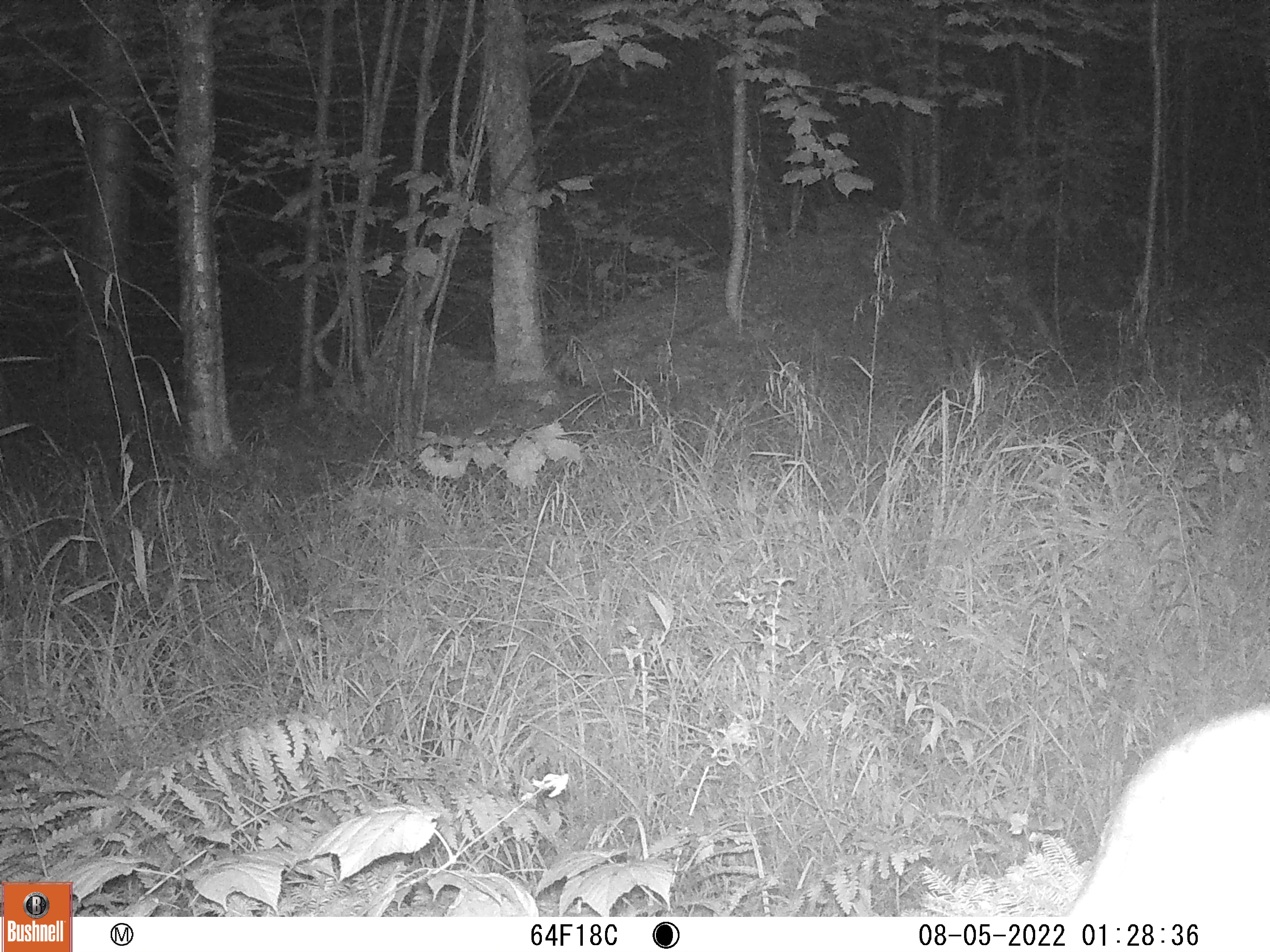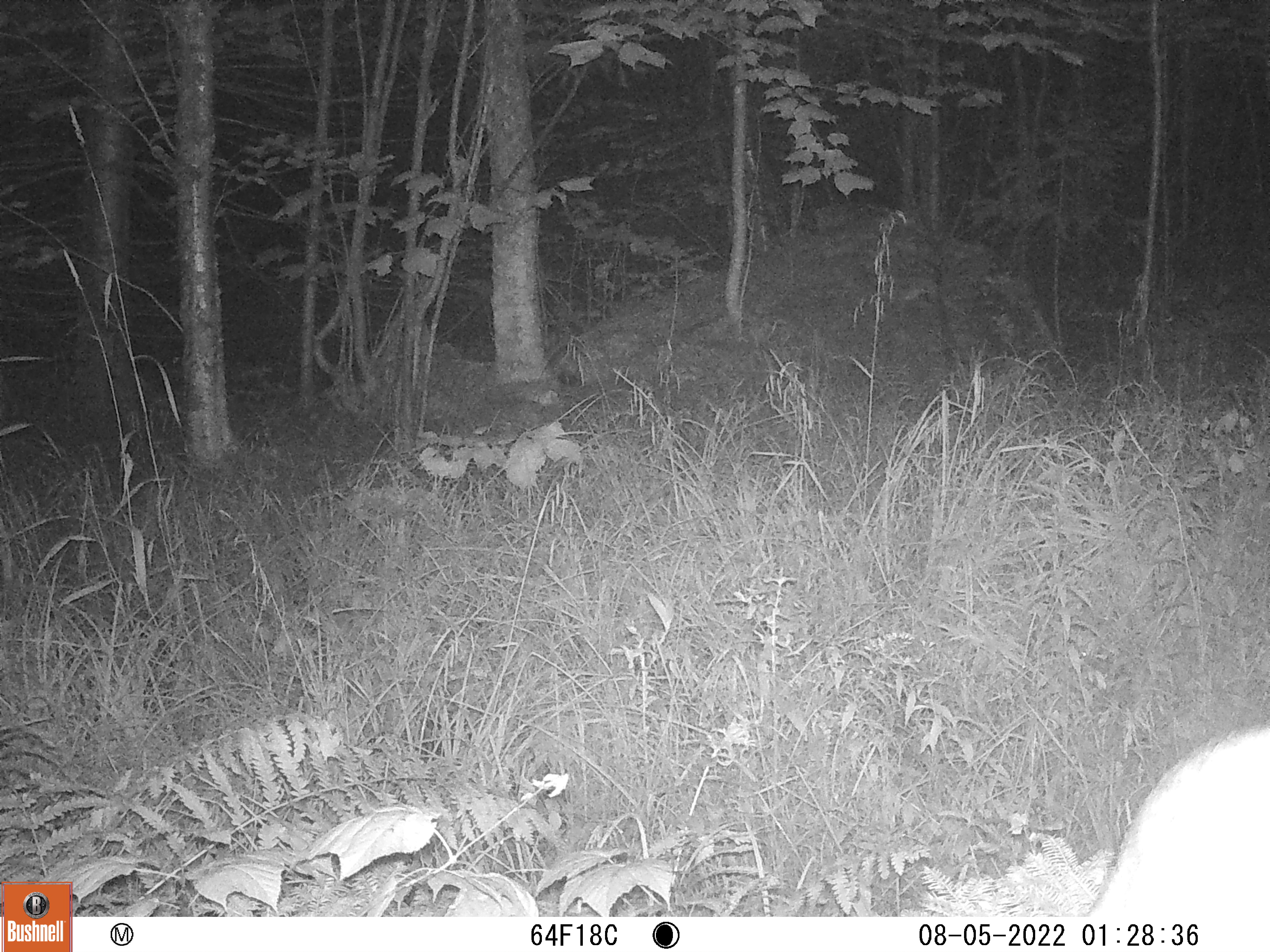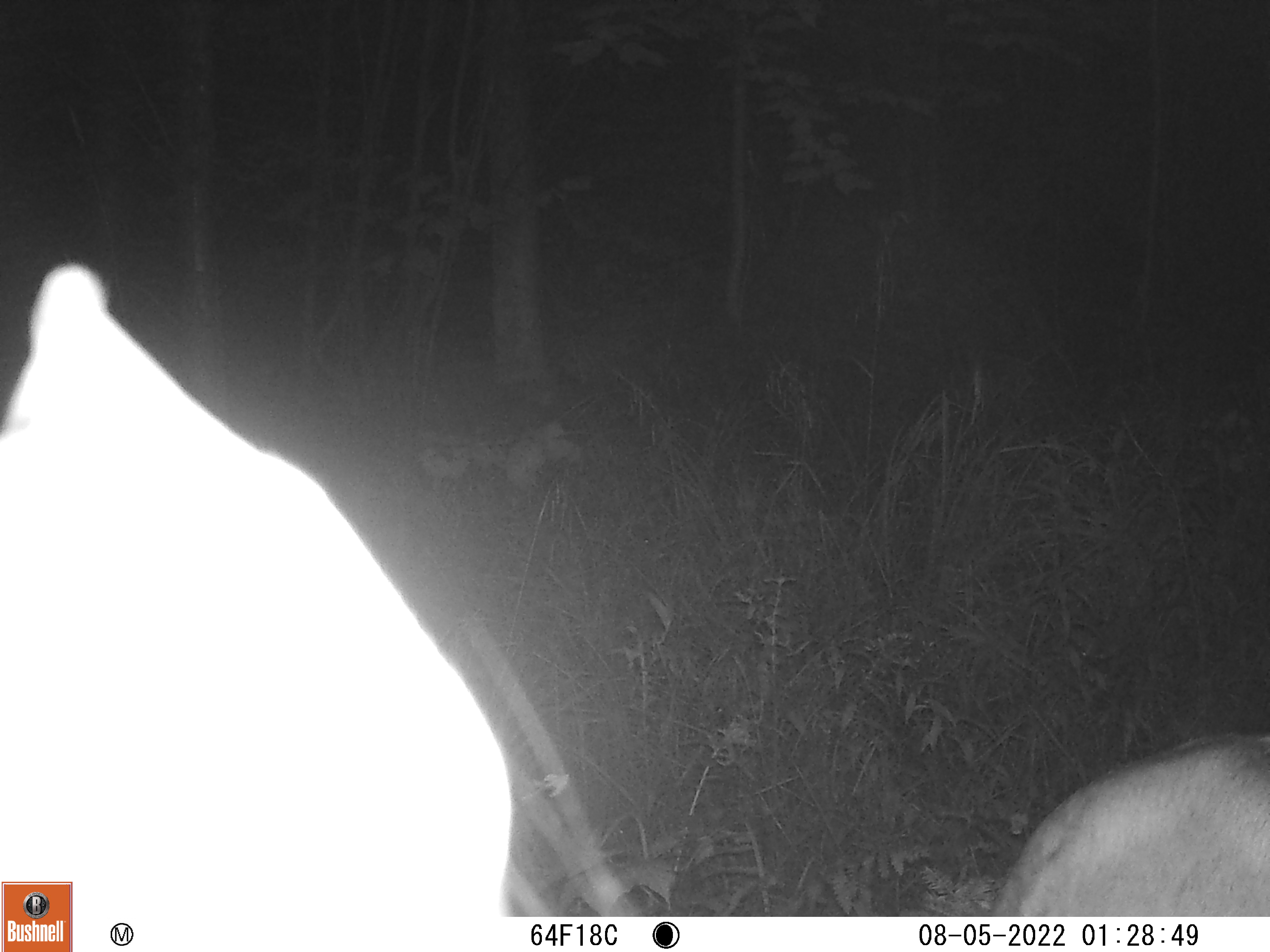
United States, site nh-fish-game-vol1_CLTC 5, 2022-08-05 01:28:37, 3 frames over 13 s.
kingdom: Animalia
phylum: Chordata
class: Mammalia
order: Artiodactyla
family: Cervidae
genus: Odocoileus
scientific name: Odocoileus virginianus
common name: white-tailed deer